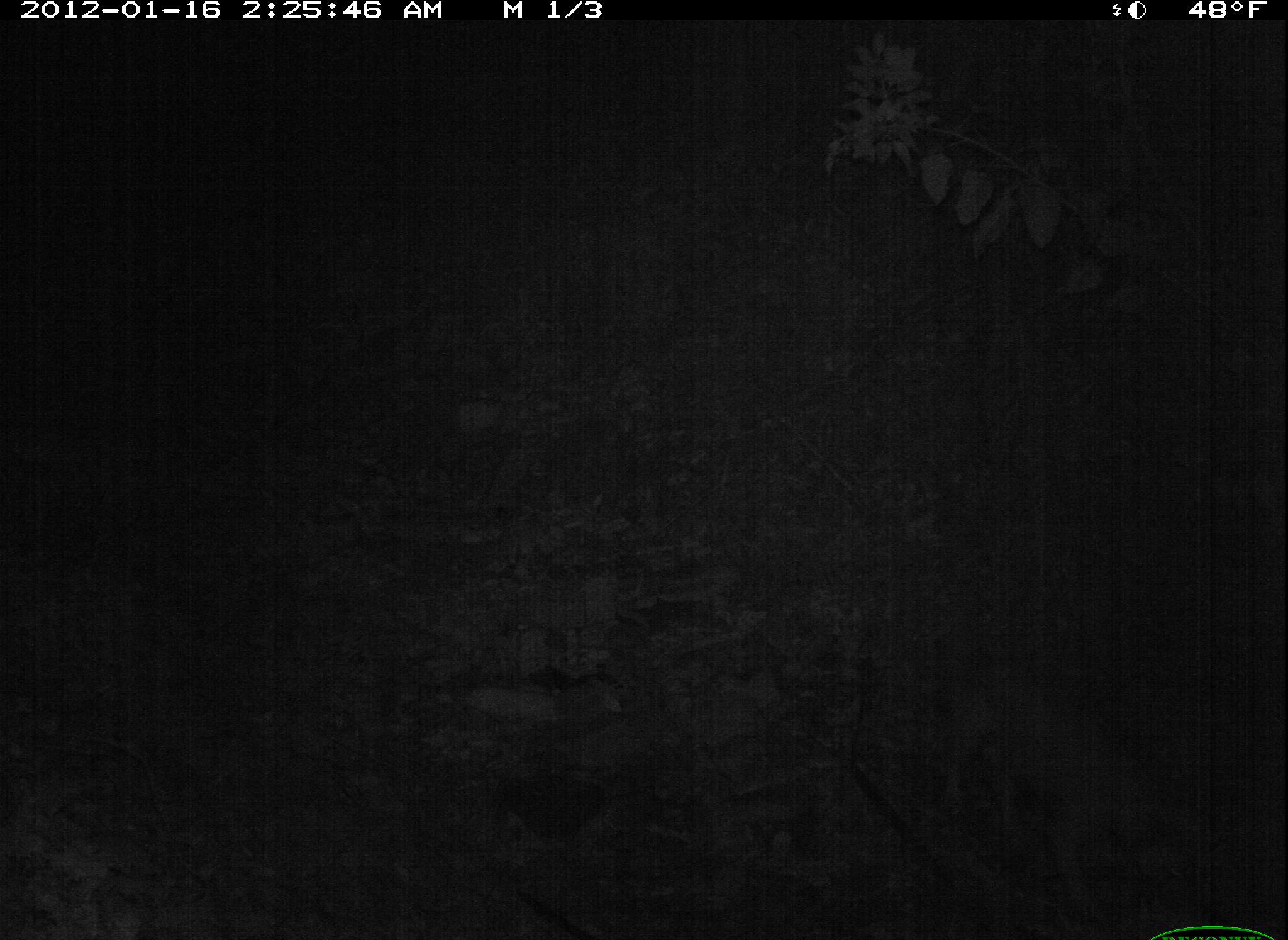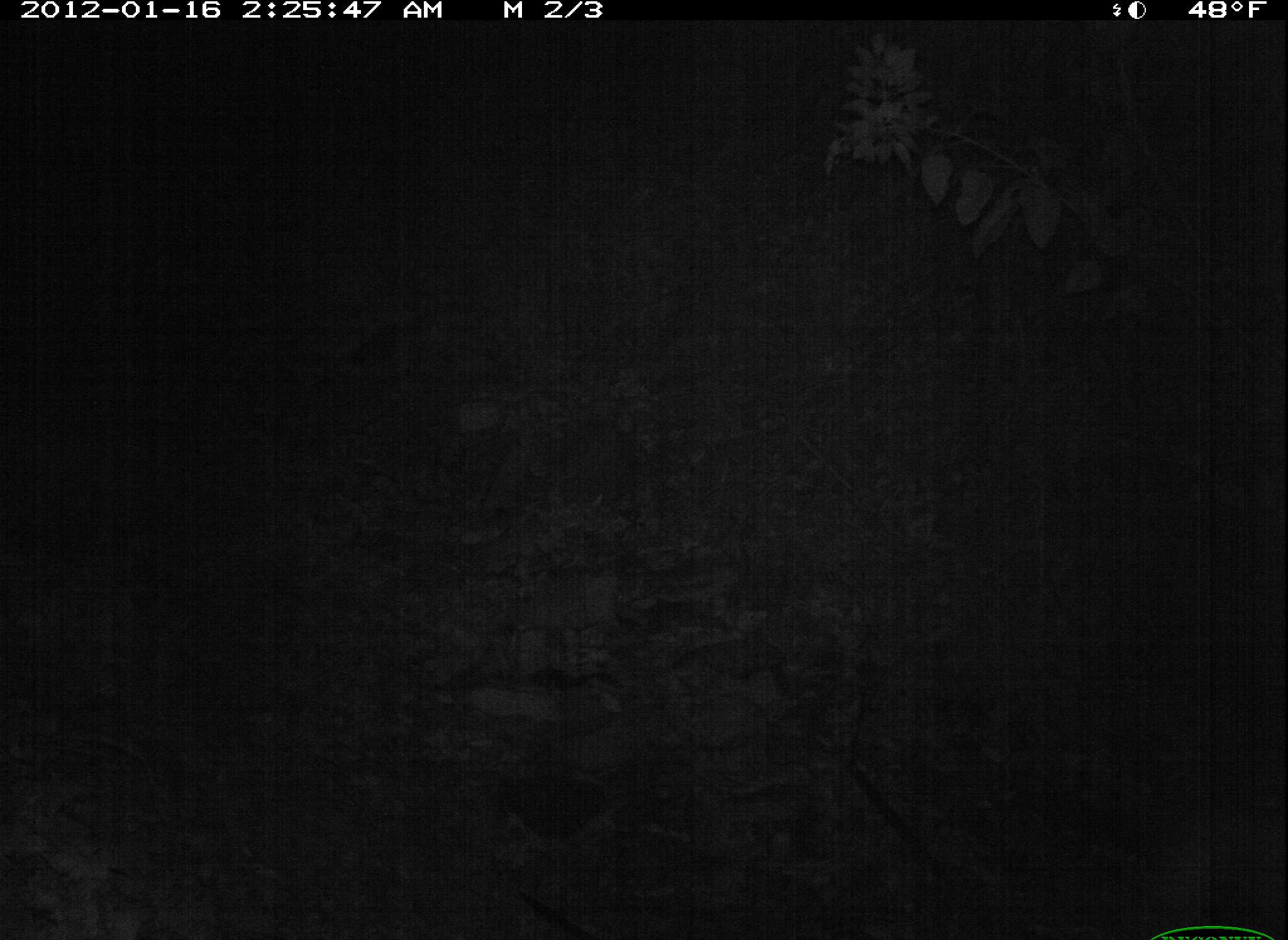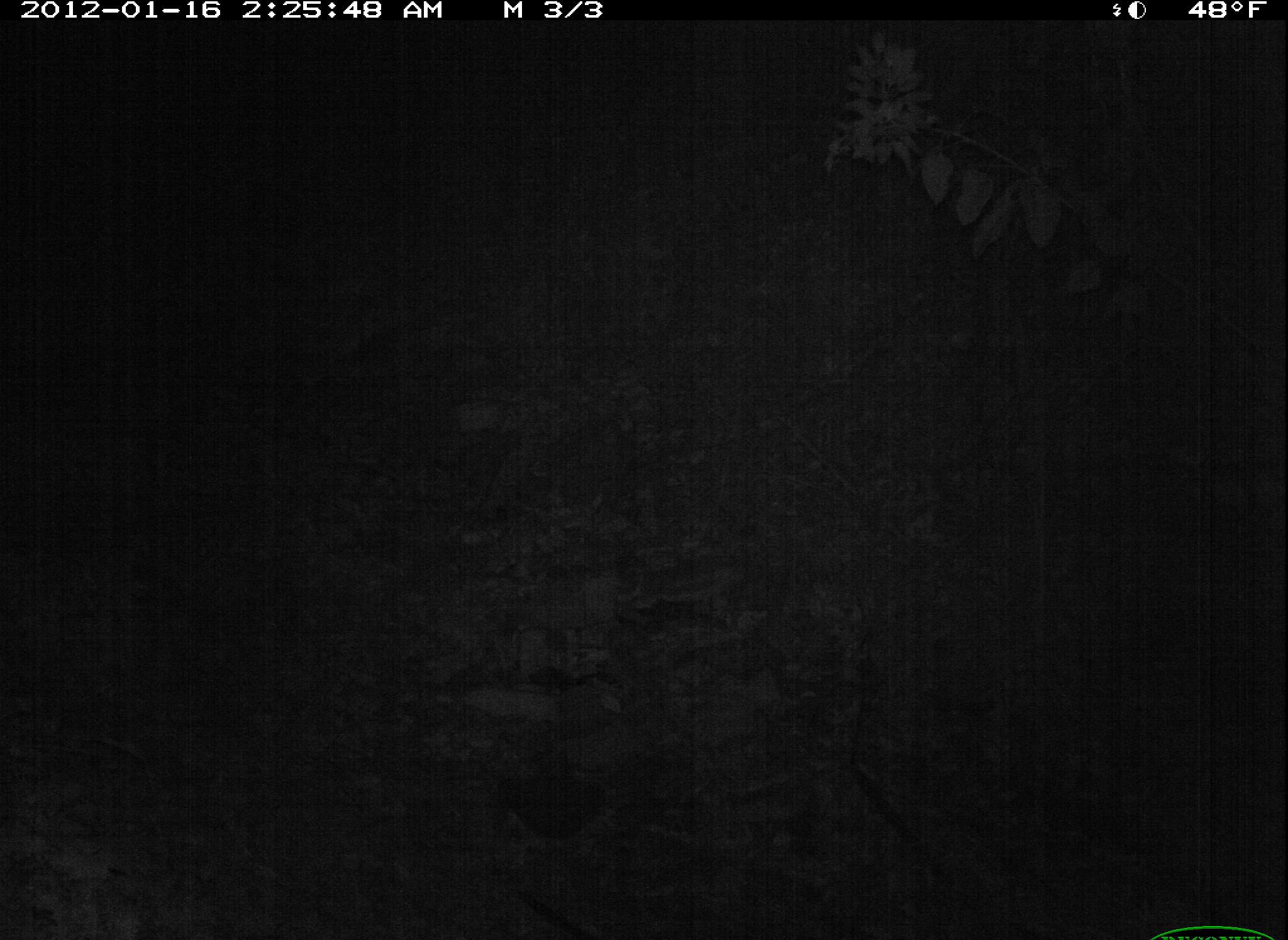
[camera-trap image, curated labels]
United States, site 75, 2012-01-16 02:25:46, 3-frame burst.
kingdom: Animalia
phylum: Chordata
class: Mammalia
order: Carnivora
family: Canidae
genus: Canis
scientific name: Canis familiaris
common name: domestic dog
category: dog